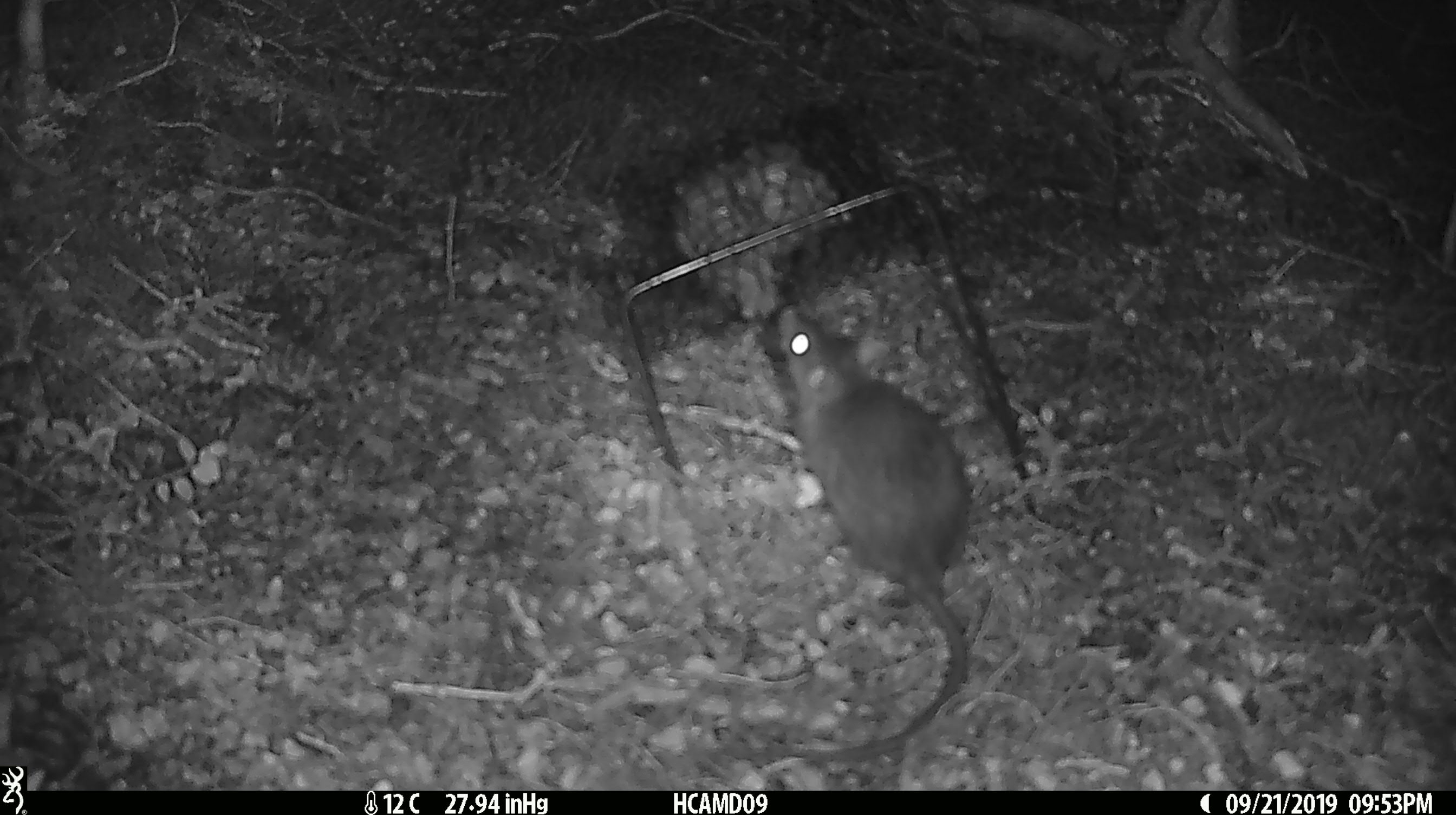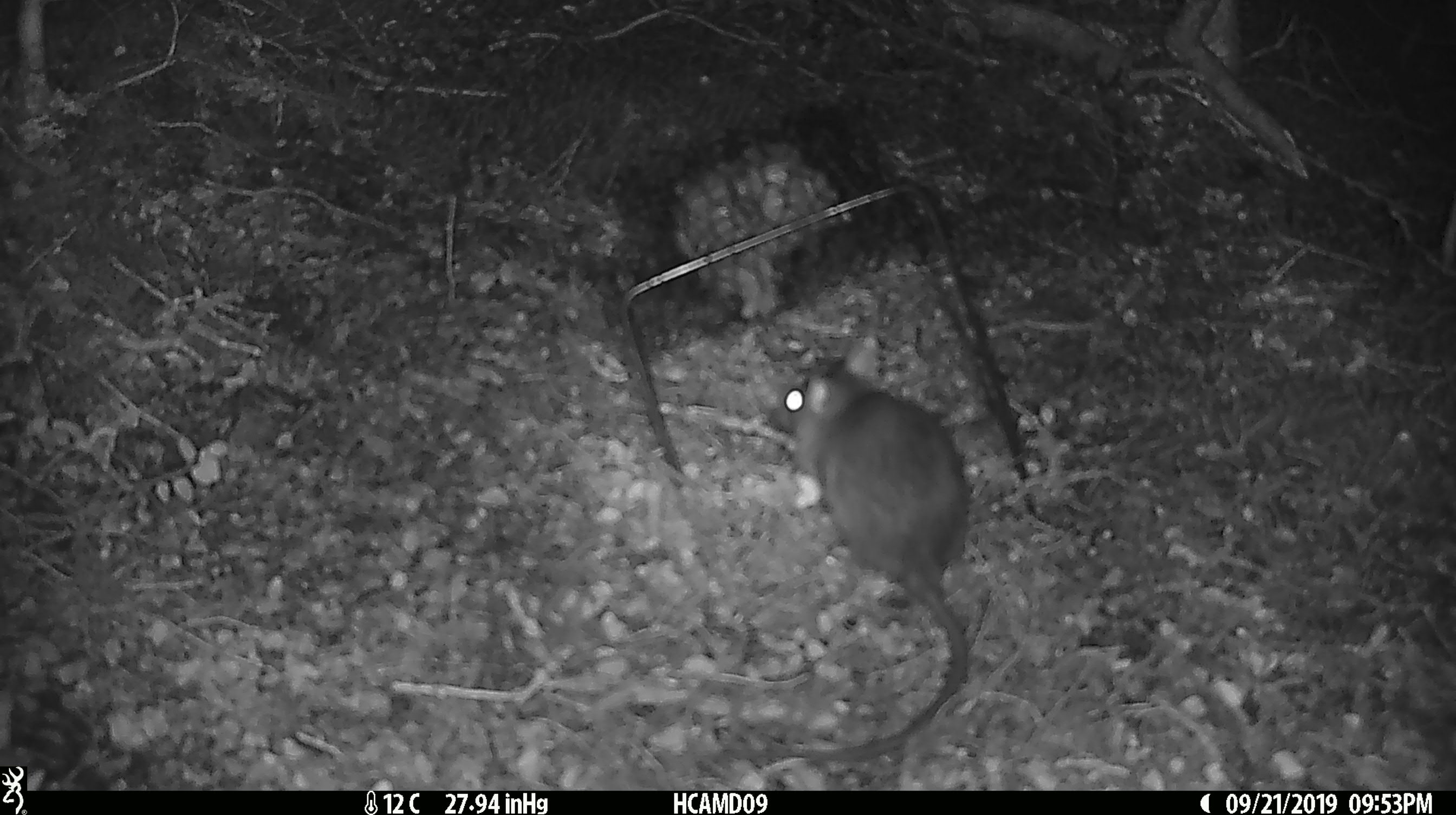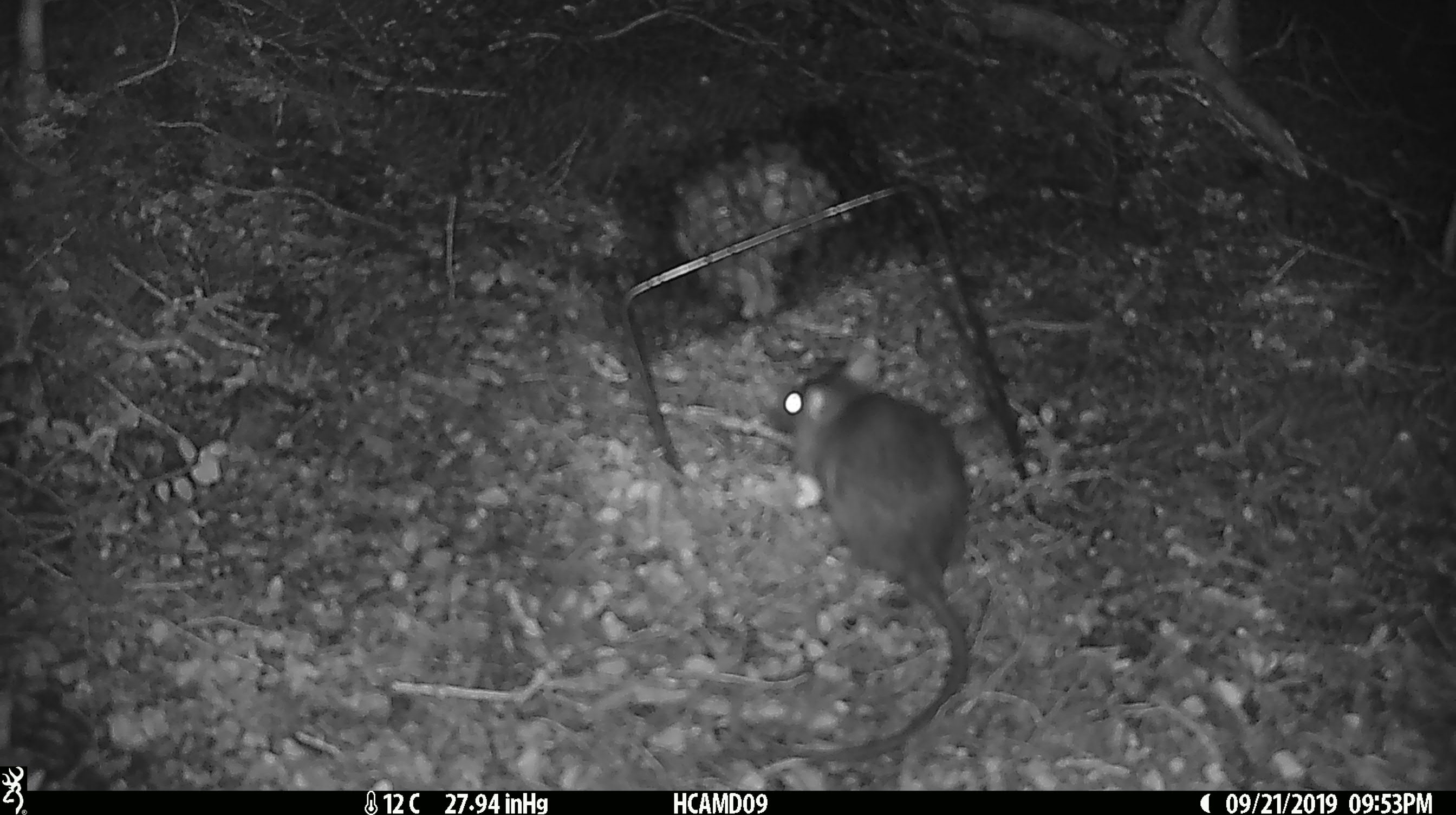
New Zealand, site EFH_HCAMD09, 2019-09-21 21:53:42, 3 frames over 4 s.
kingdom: Animalia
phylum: Chordata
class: Mammalia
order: Rodentia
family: Muridae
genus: Rattus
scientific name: Rattus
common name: rat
Rat (Rattus).